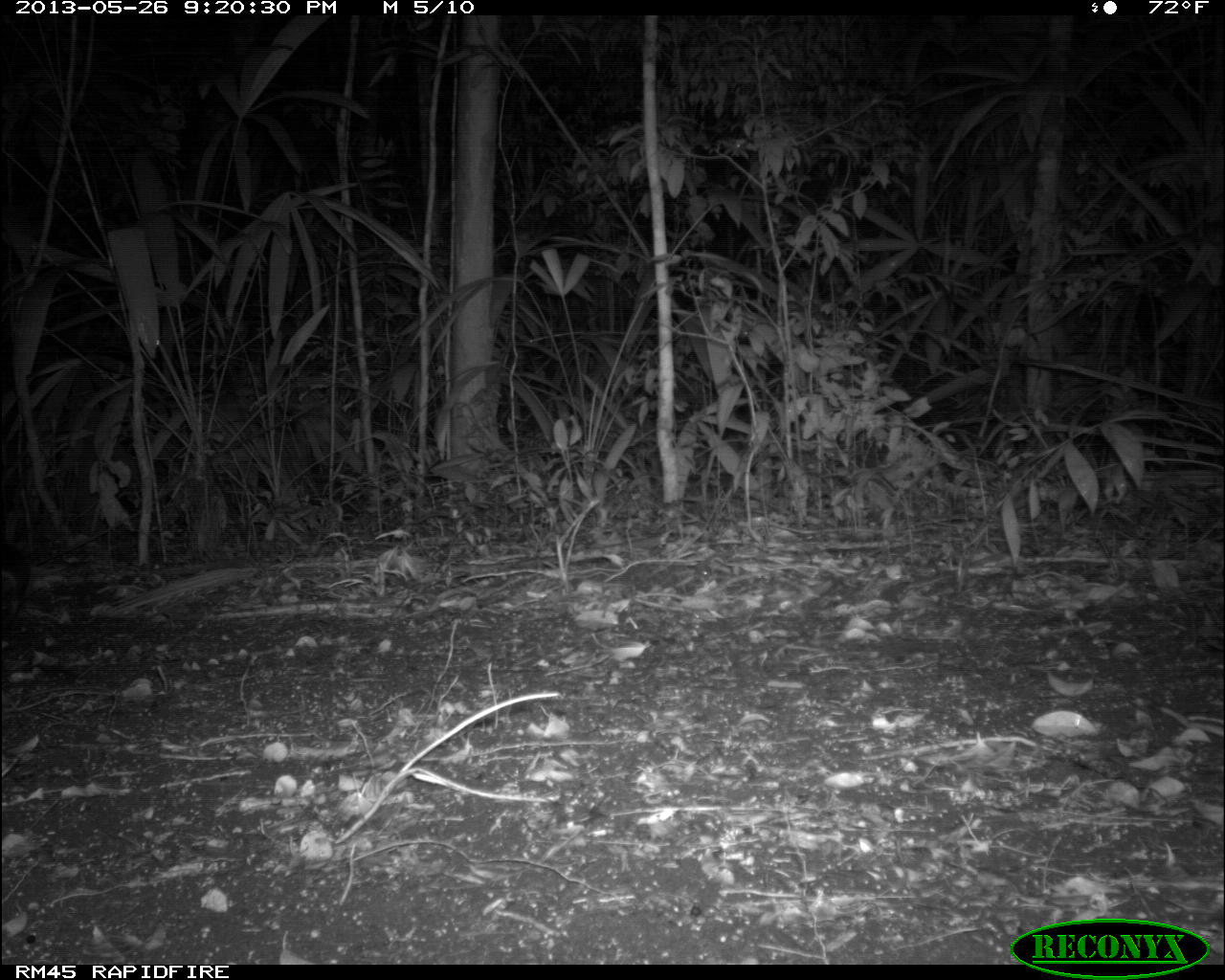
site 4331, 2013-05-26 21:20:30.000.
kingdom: Animalia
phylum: Chordata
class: Mammalia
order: Cingulata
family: Dasypodidae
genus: Dasypus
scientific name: Dasypus novemcinctus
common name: nine-banded armadillo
Dasypus novemcinctus (nine-banded armadillo), count 1.